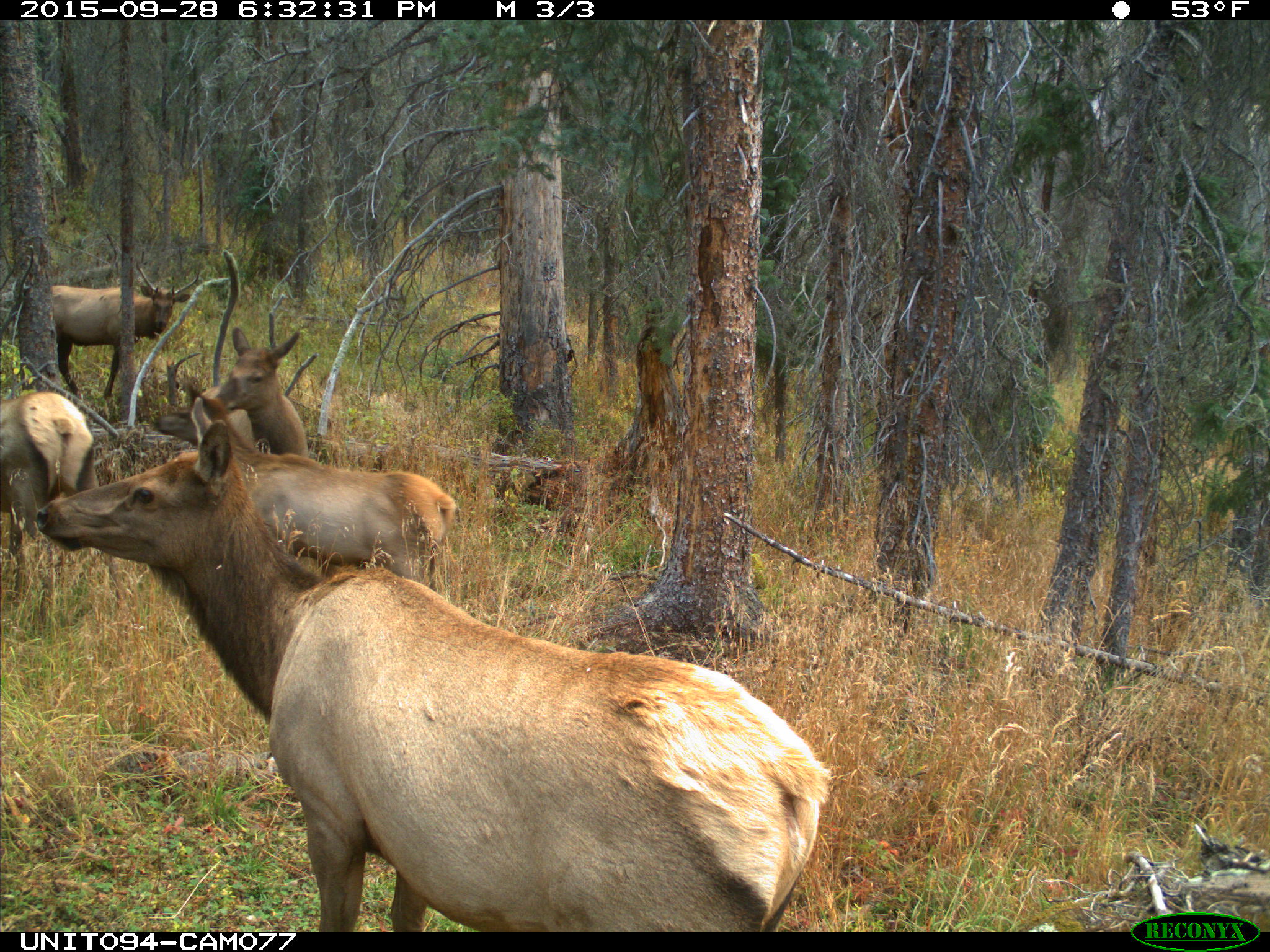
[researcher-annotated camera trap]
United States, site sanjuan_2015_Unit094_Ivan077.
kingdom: Animalia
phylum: Chordata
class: Mammalia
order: Artiodactyla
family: Cervidae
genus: Cervus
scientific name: Cervus elaphus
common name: red deer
Cervus elaphus (red deer).